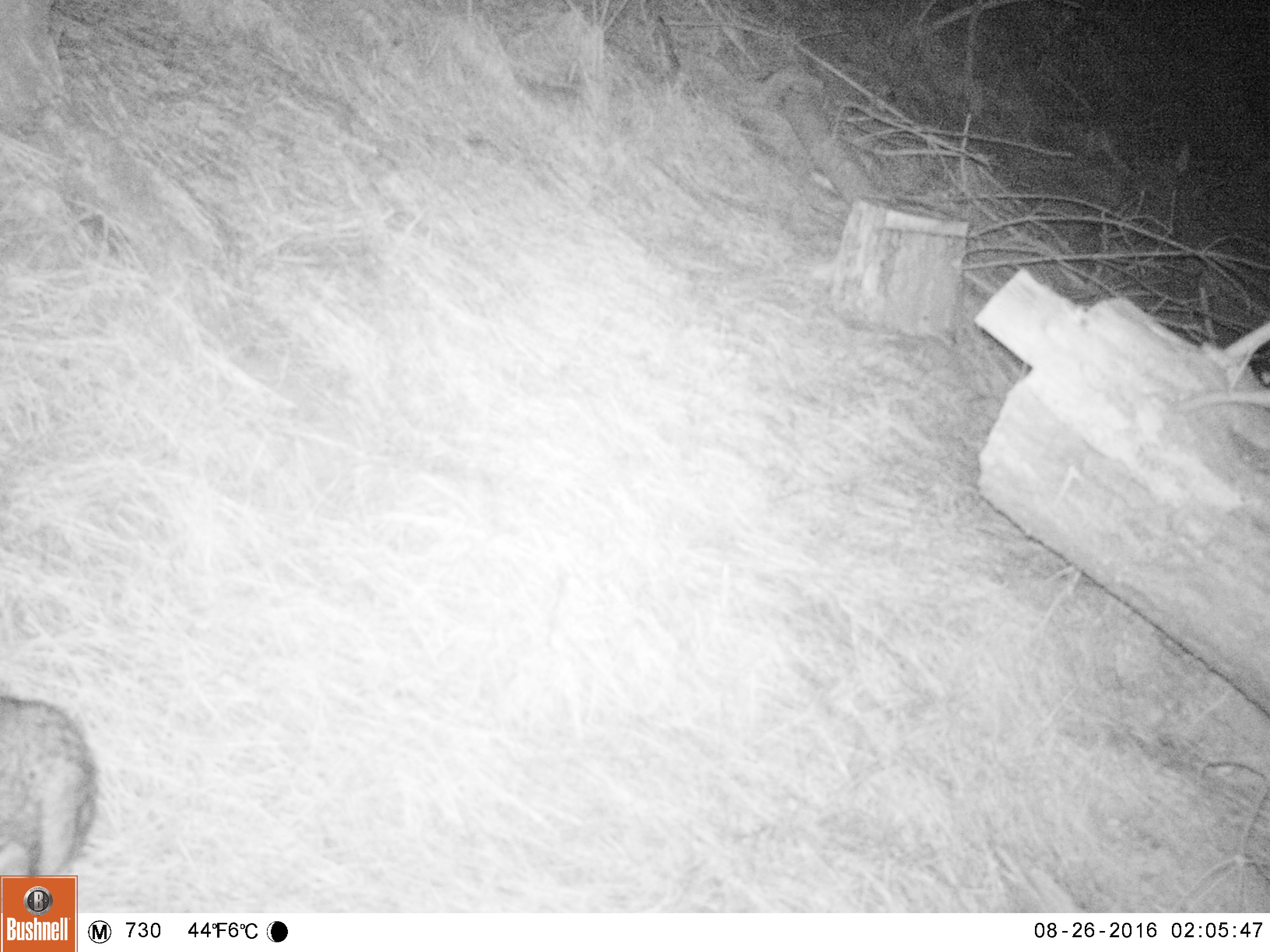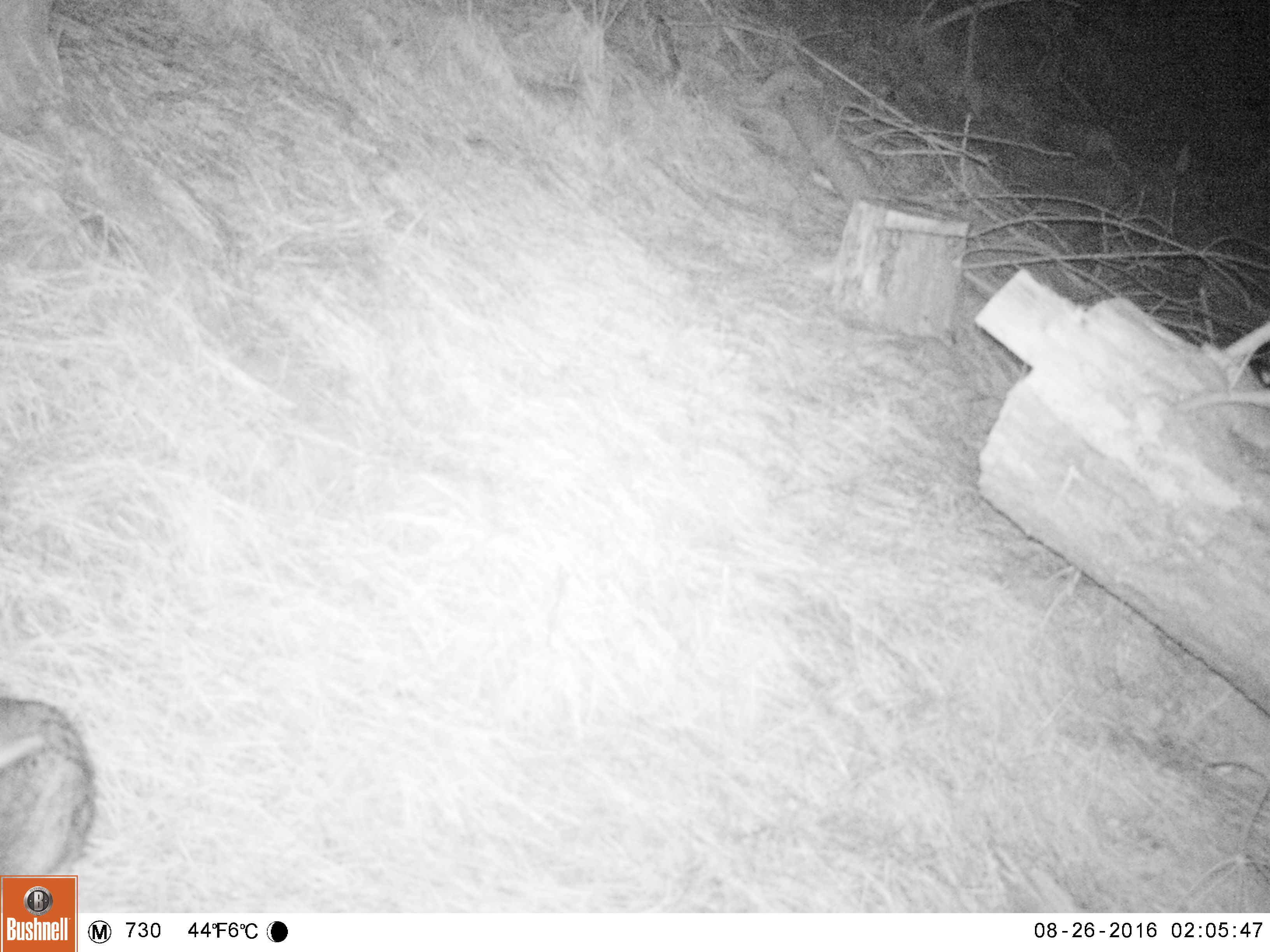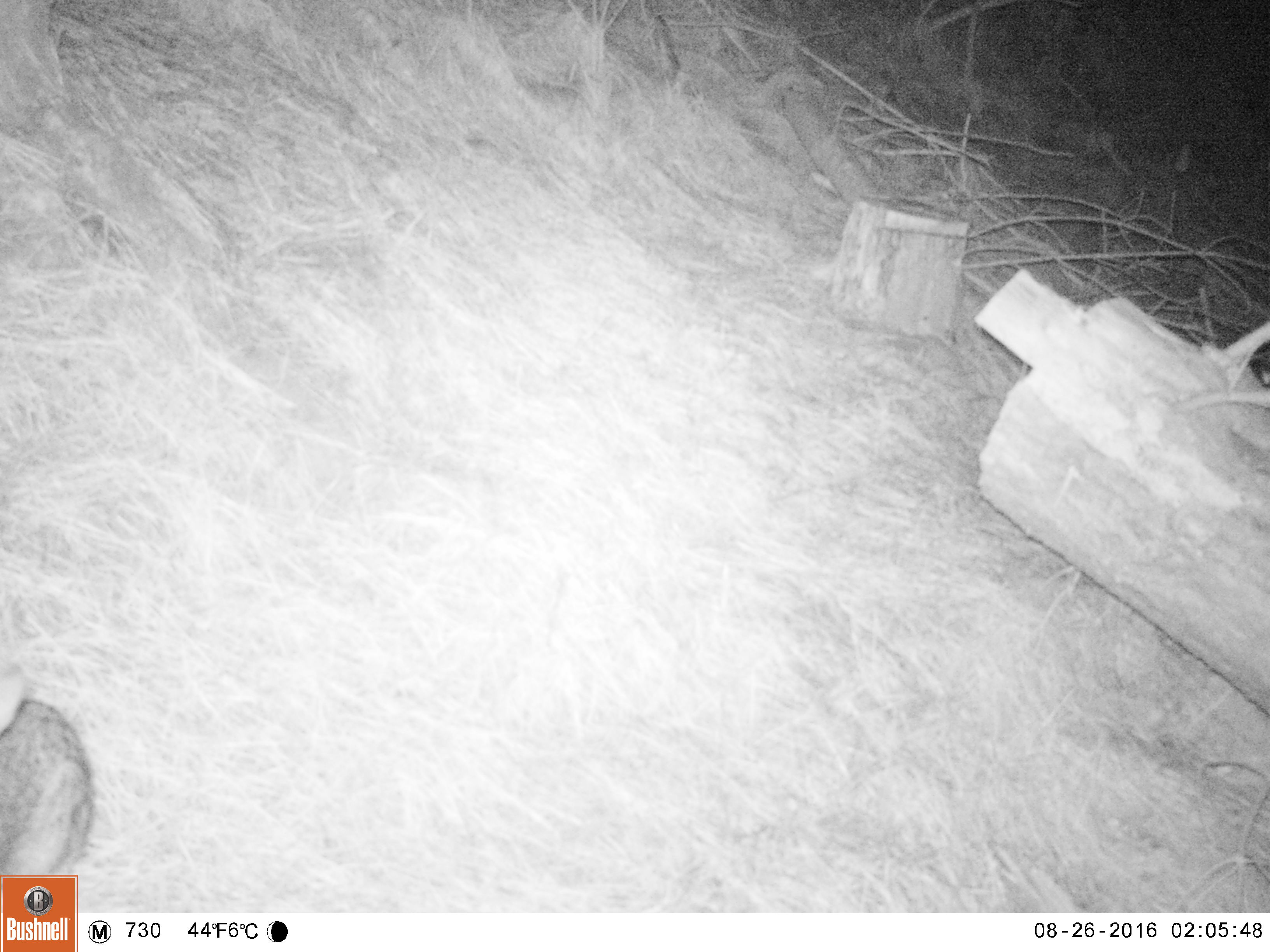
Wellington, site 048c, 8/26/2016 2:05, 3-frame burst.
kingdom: Animalia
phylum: Chordata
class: Mammalia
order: Lagomorpha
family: Leporidae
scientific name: Leporidae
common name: rabbit